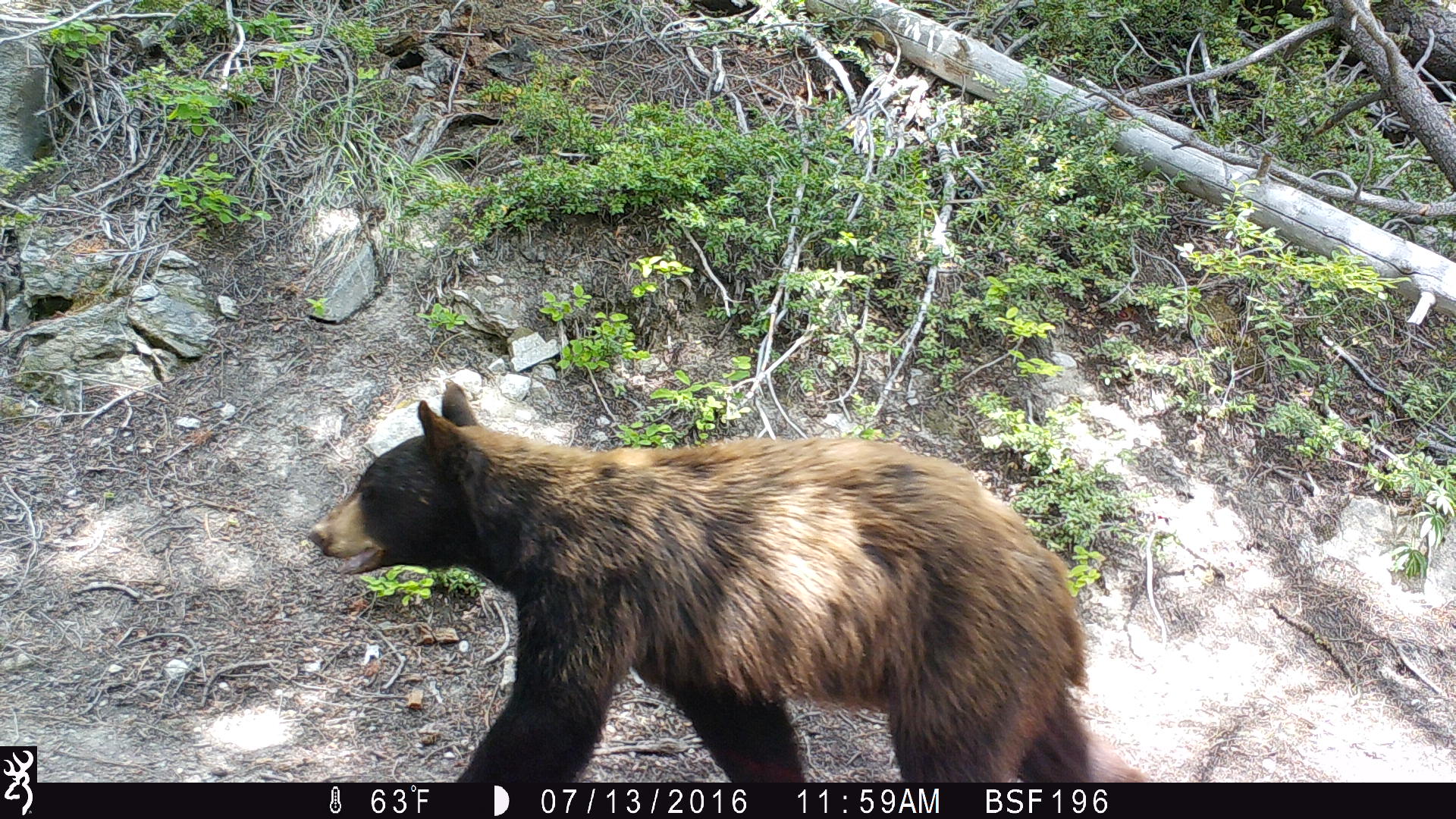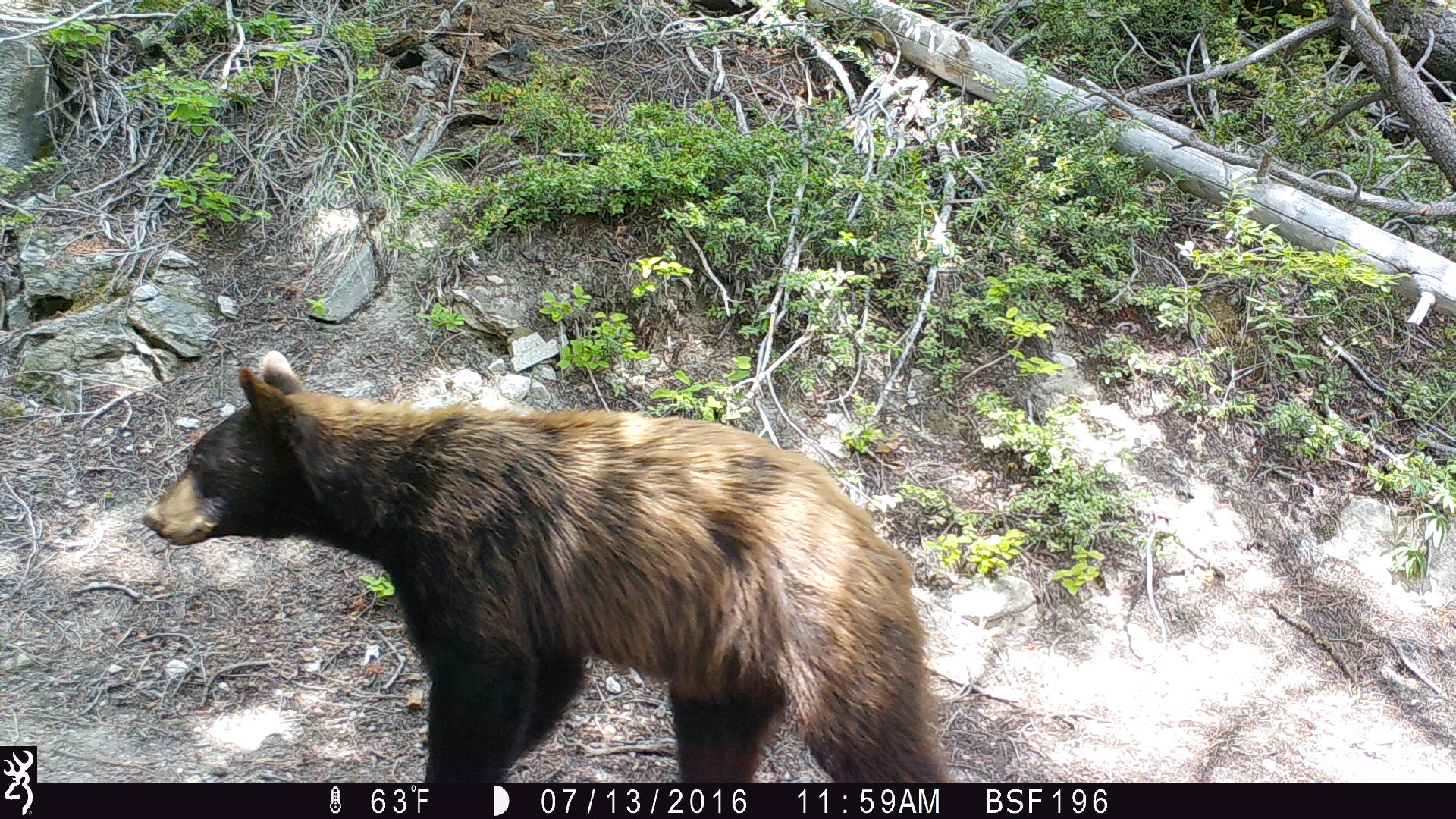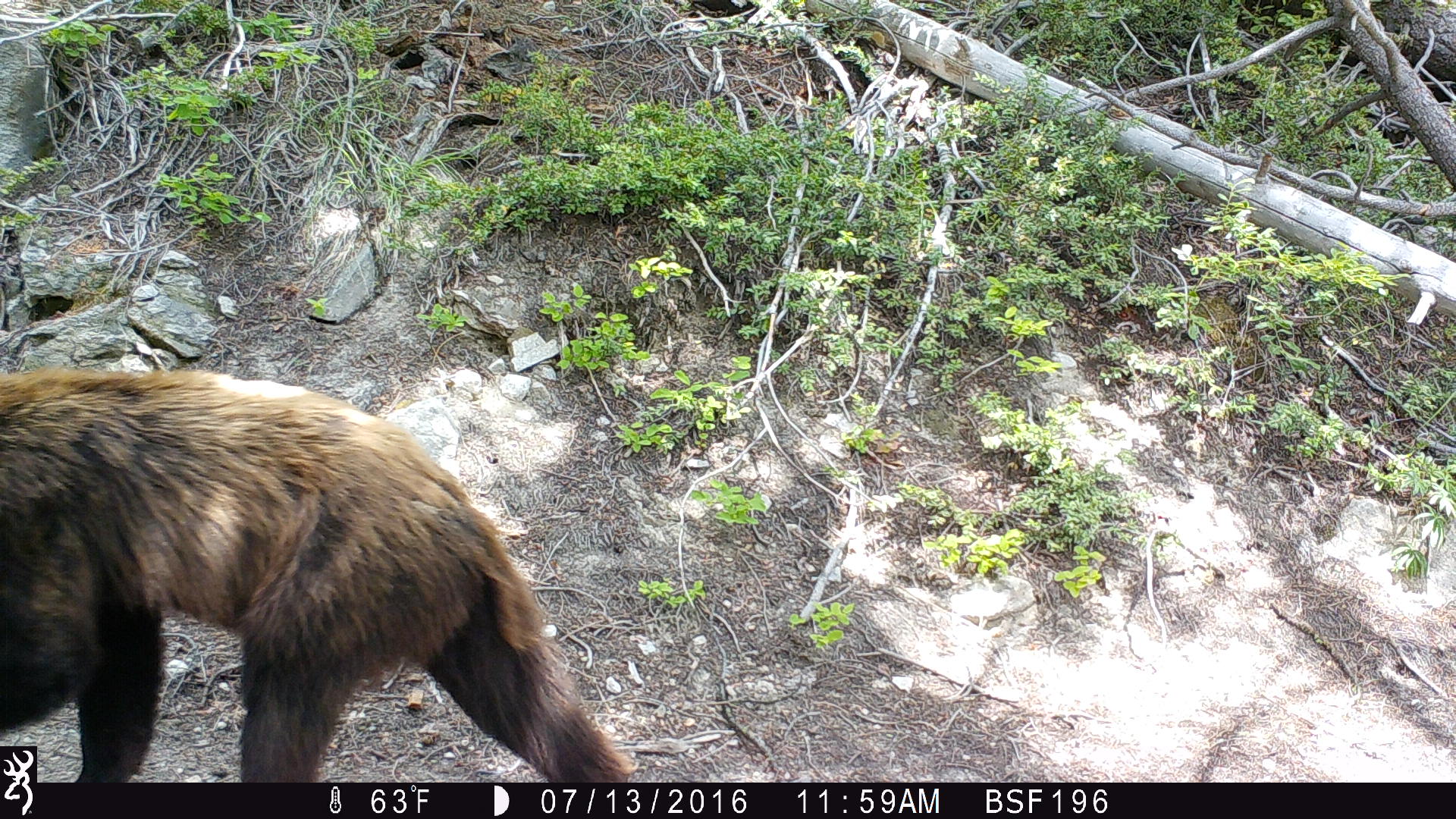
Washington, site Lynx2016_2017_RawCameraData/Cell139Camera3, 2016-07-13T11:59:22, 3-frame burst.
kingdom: Animalia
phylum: Chordata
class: Mammalia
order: Carnivora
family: Ursidae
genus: Ursus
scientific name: Ursus americanus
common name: american black bear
Ursus americanus (american black bear). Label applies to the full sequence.